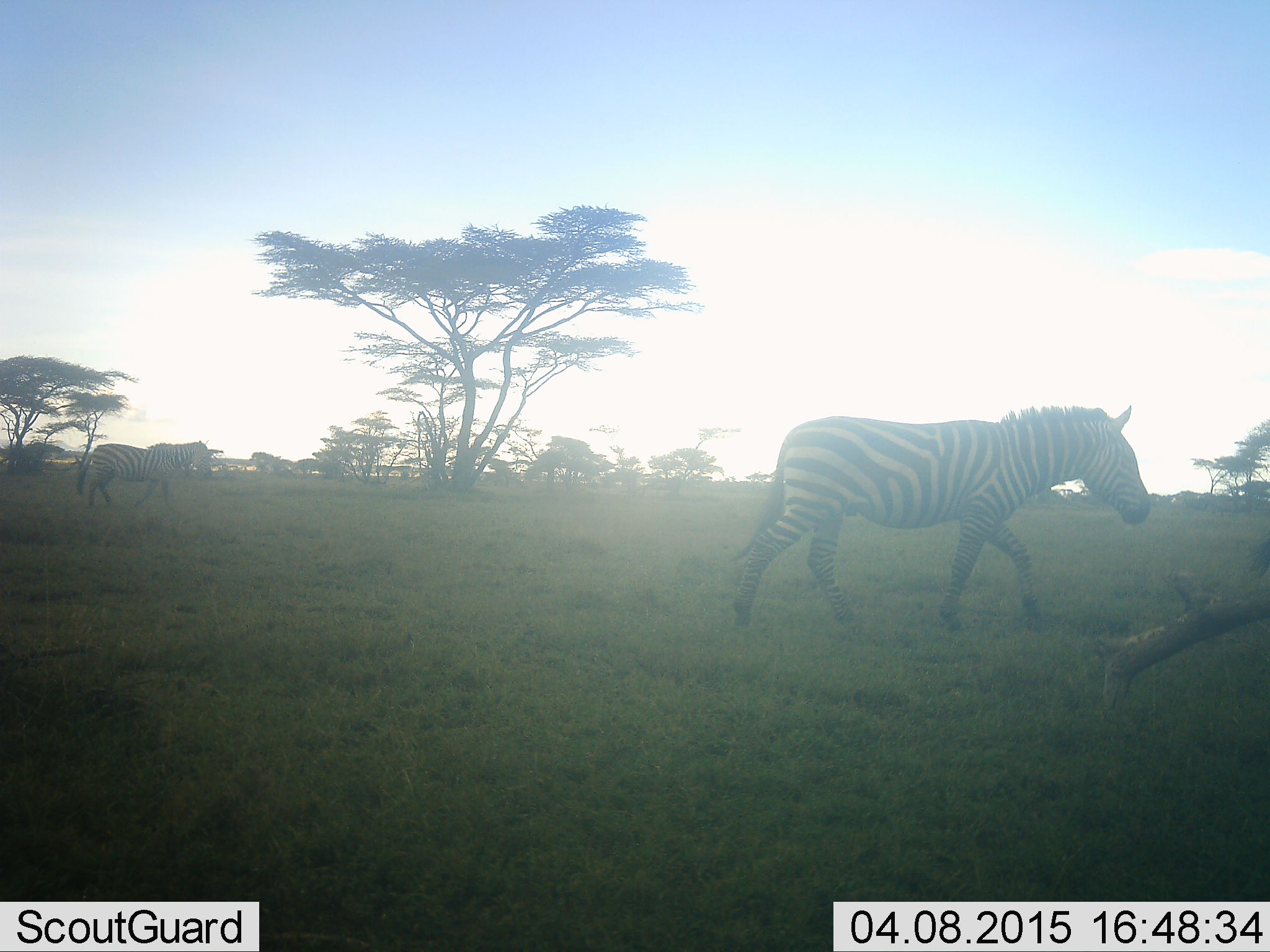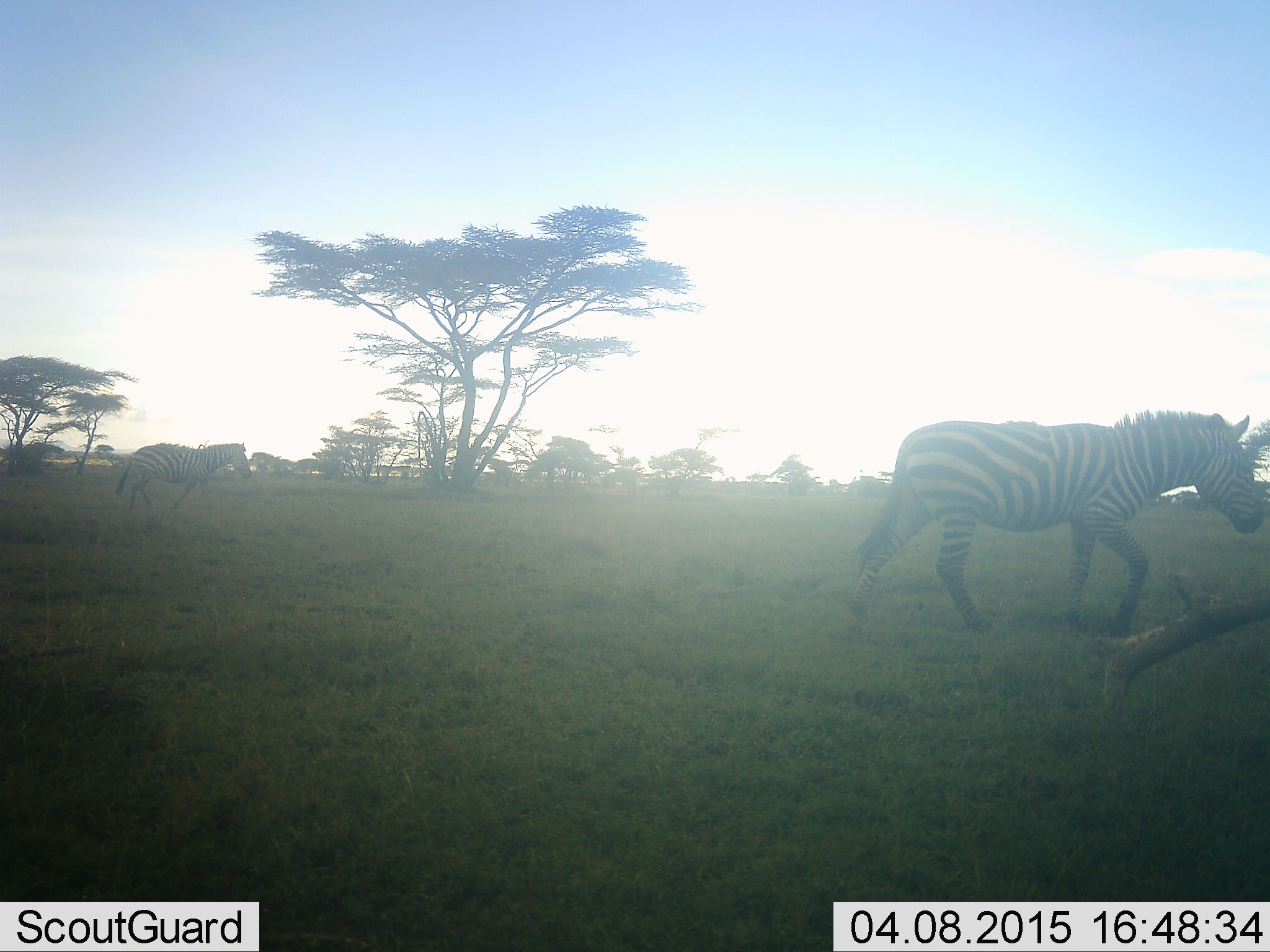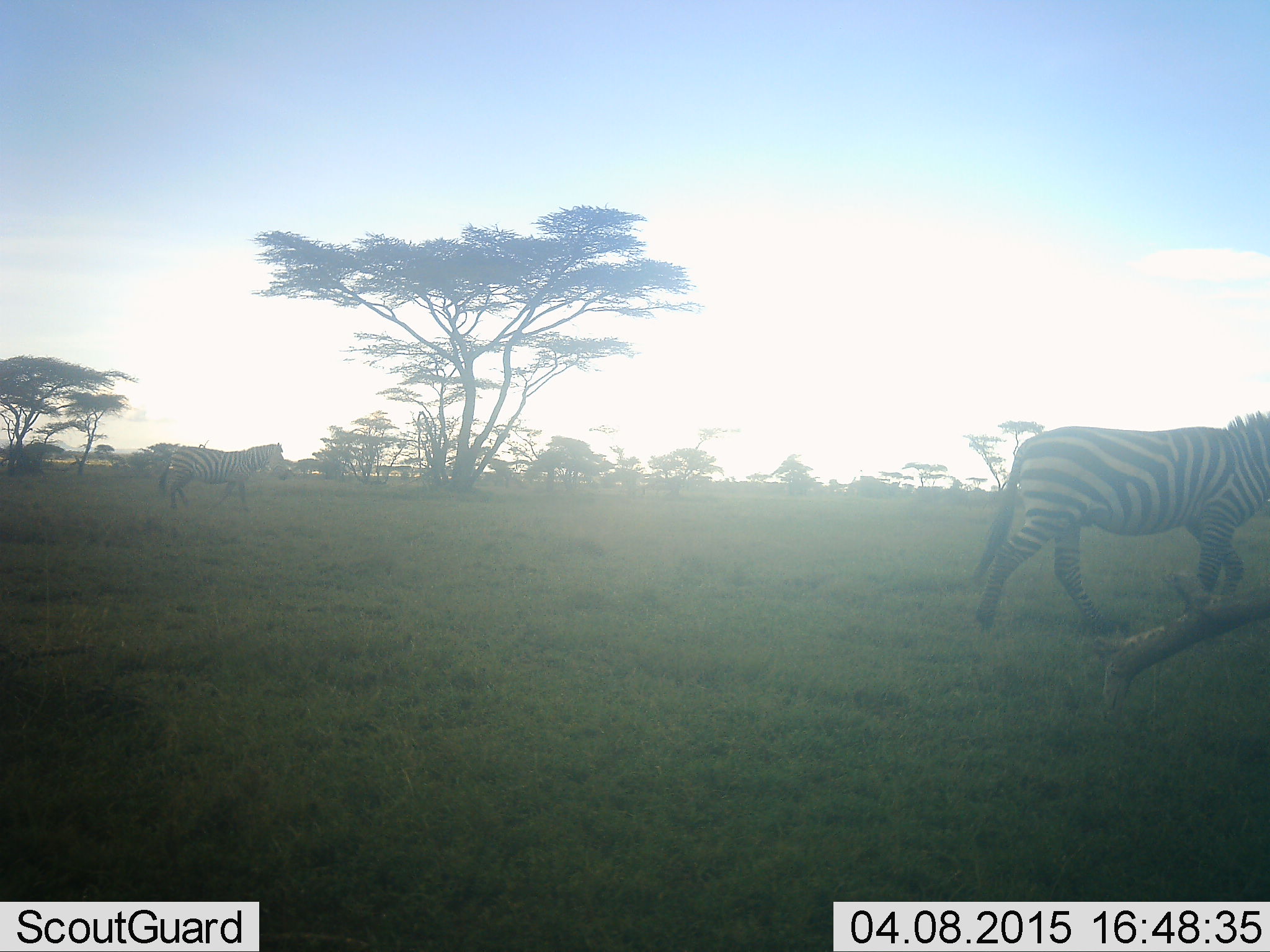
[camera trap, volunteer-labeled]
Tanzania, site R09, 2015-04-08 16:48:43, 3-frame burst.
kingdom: Animalia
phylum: Chordata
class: Mammalia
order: Perissodactyla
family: Equidae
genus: Equus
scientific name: Equus quagga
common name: plains zebra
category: zebra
Zebra (plains zebra) (Equus quagga), count 2. Behavior (volunteer vote fractions): standing 0%, resting 0%, moving 100%, interacting 0%. Young present (vote fraction): 0%. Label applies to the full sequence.